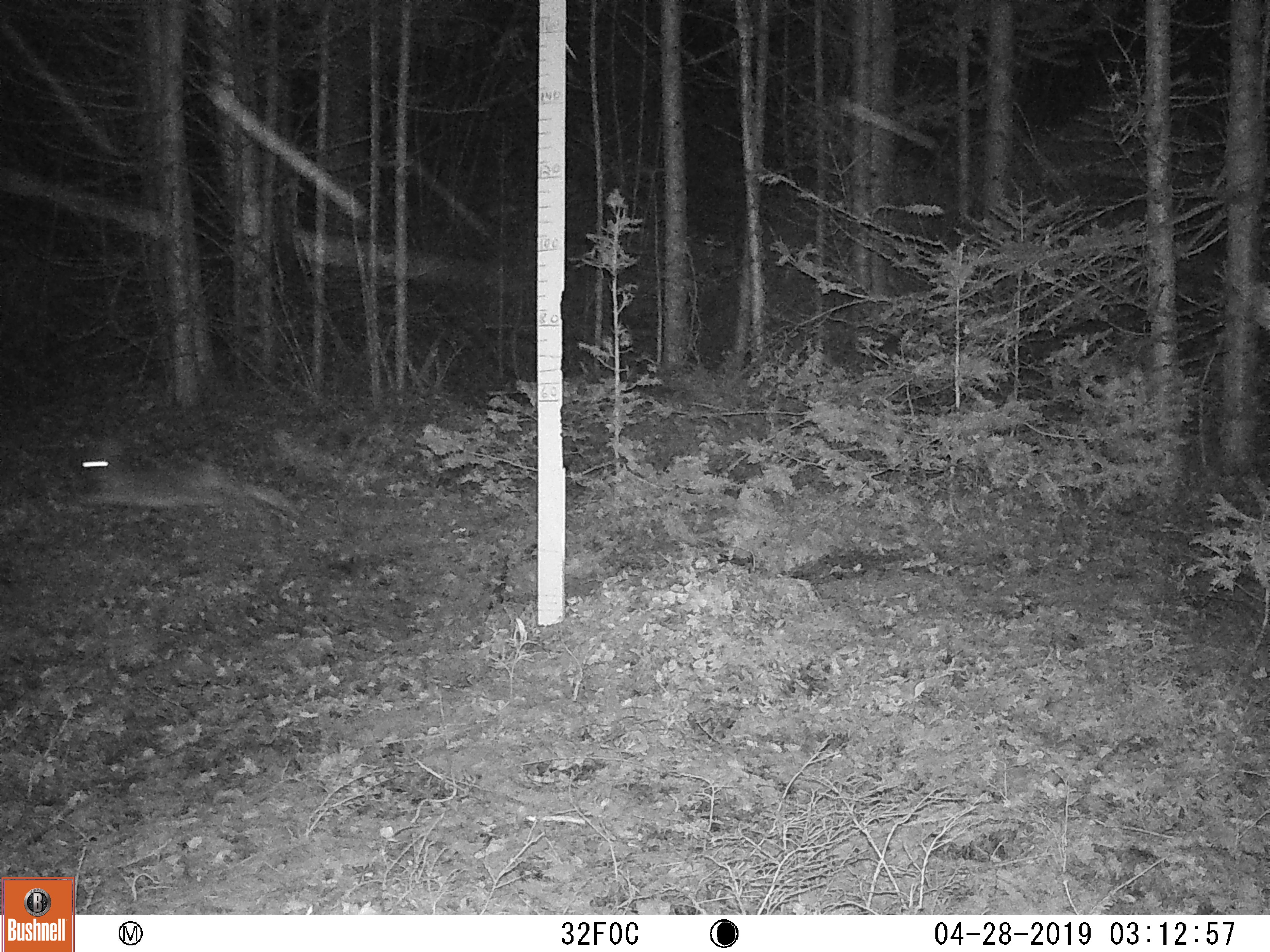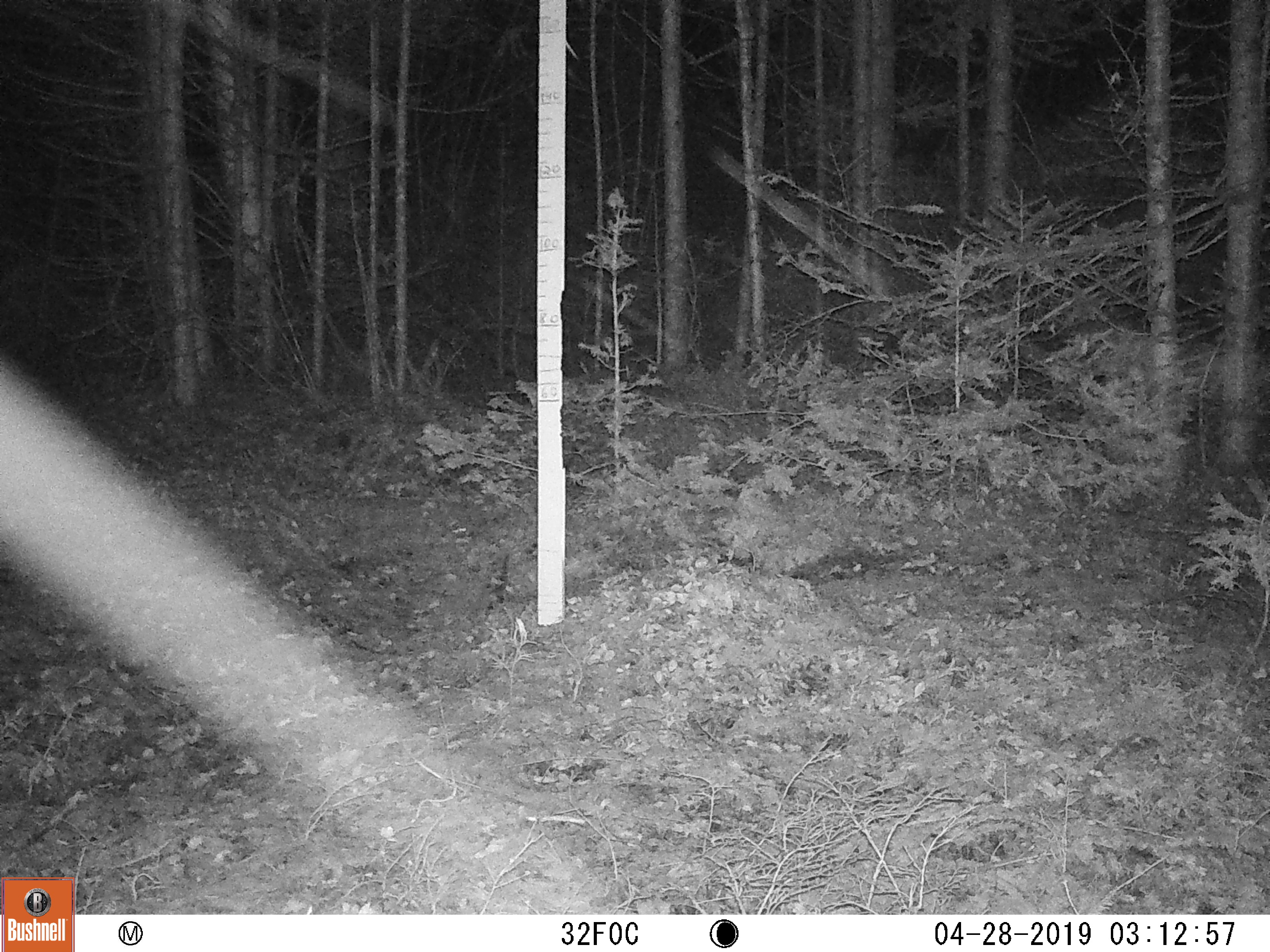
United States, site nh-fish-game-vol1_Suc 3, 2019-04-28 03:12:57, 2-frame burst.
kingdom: Animalia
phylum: Chordata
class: Mammalia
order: Lagomorpha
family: Leporidae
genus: Lepus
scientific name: Lepus americanus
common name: snowshoe hare